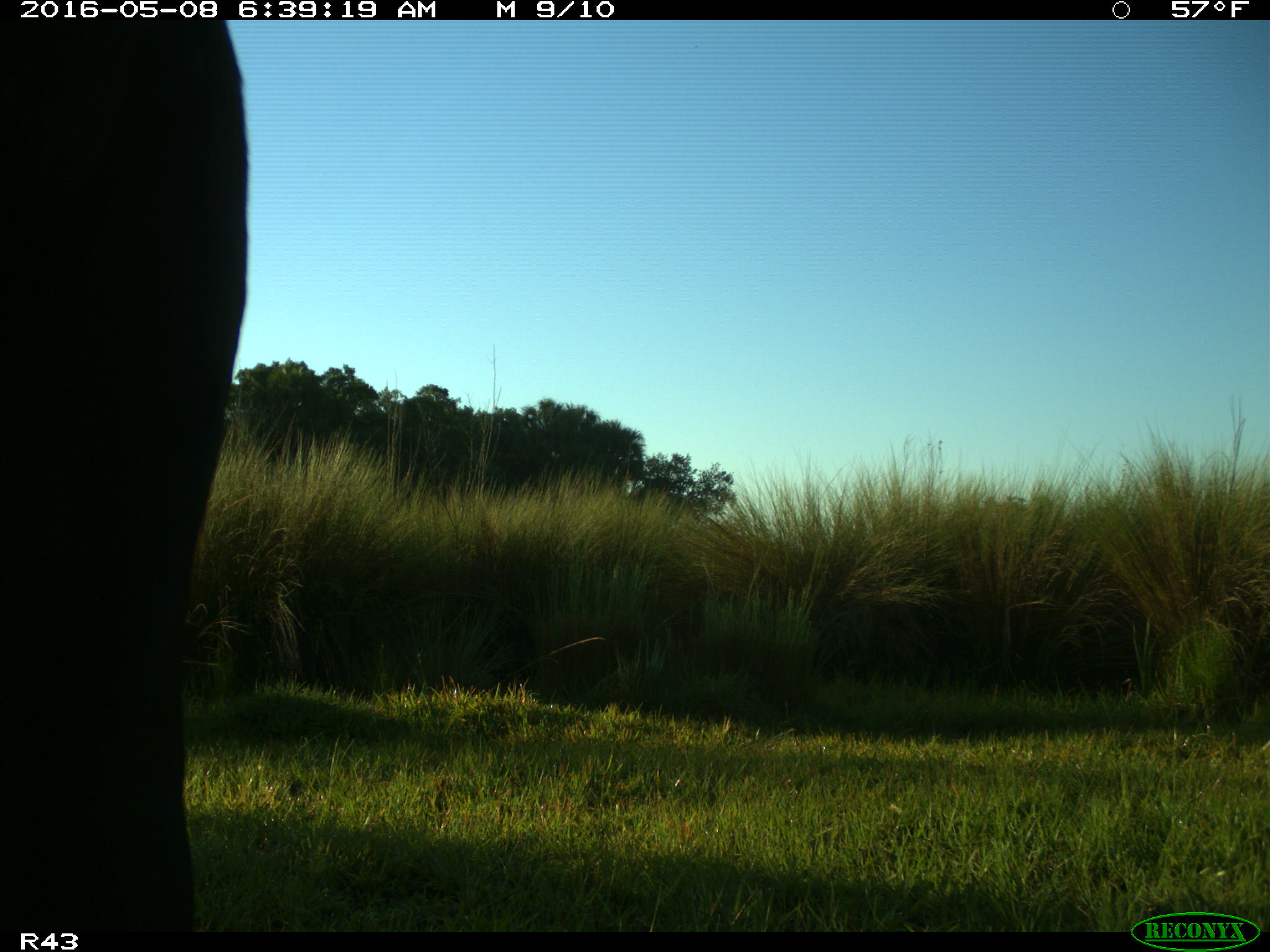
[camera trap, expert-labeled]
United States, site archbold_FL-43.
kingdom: Animalia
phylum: Chordata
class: Mammalia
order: Artiodactyla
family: Bovidae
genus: Bos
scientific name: Bos taurus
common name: domestic cow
Bos taurus (domestic cow).